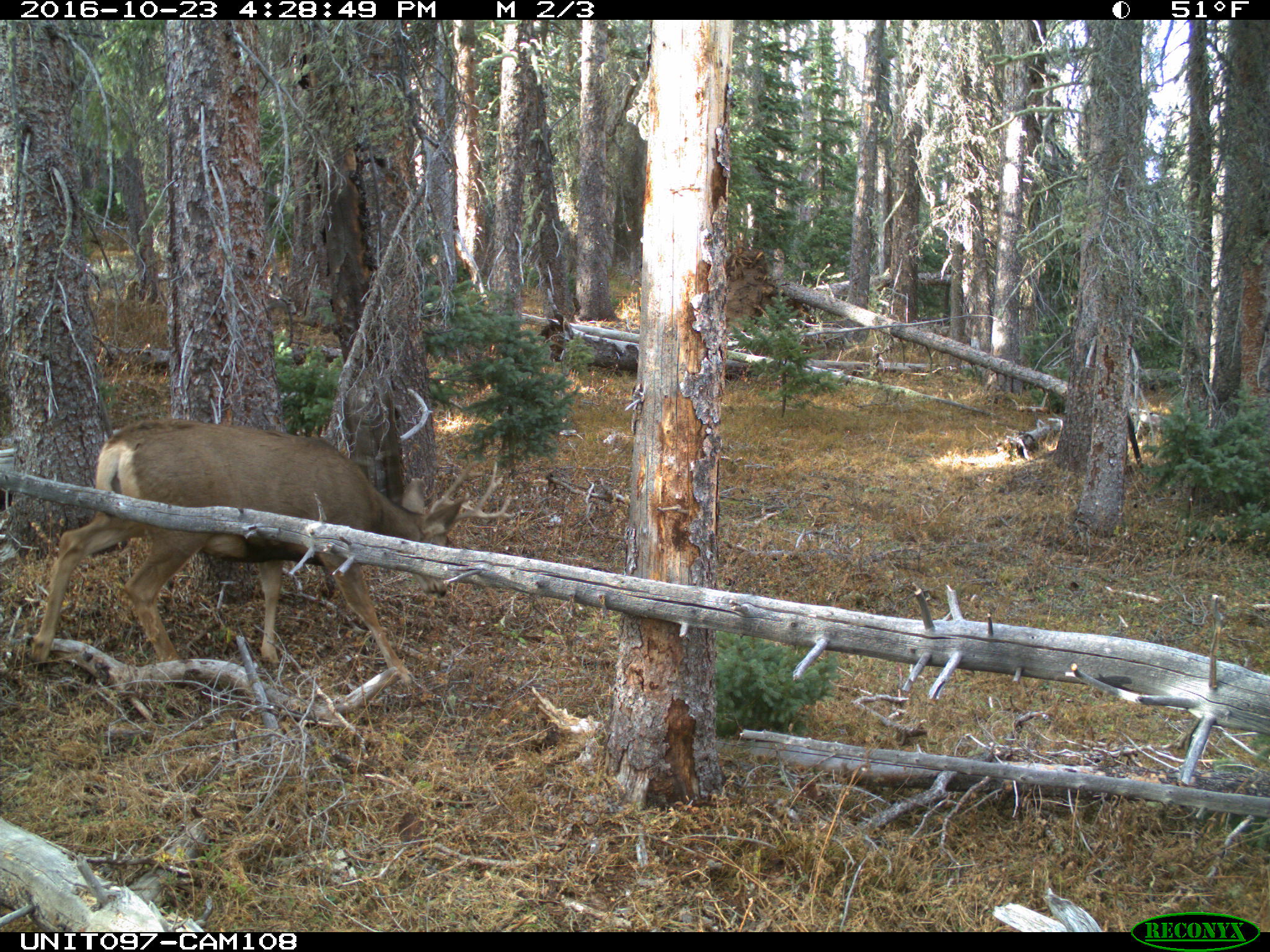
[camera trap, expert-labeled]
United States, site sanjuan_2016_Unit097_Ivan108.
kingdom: Animalia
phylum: Chordata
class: Mammalia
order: Artiodactyla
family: Cervidae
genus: Odocoileus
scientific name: Odocoileus hemionus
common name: mule deer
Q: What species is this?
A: Odocoileus hemionus (mule deer).